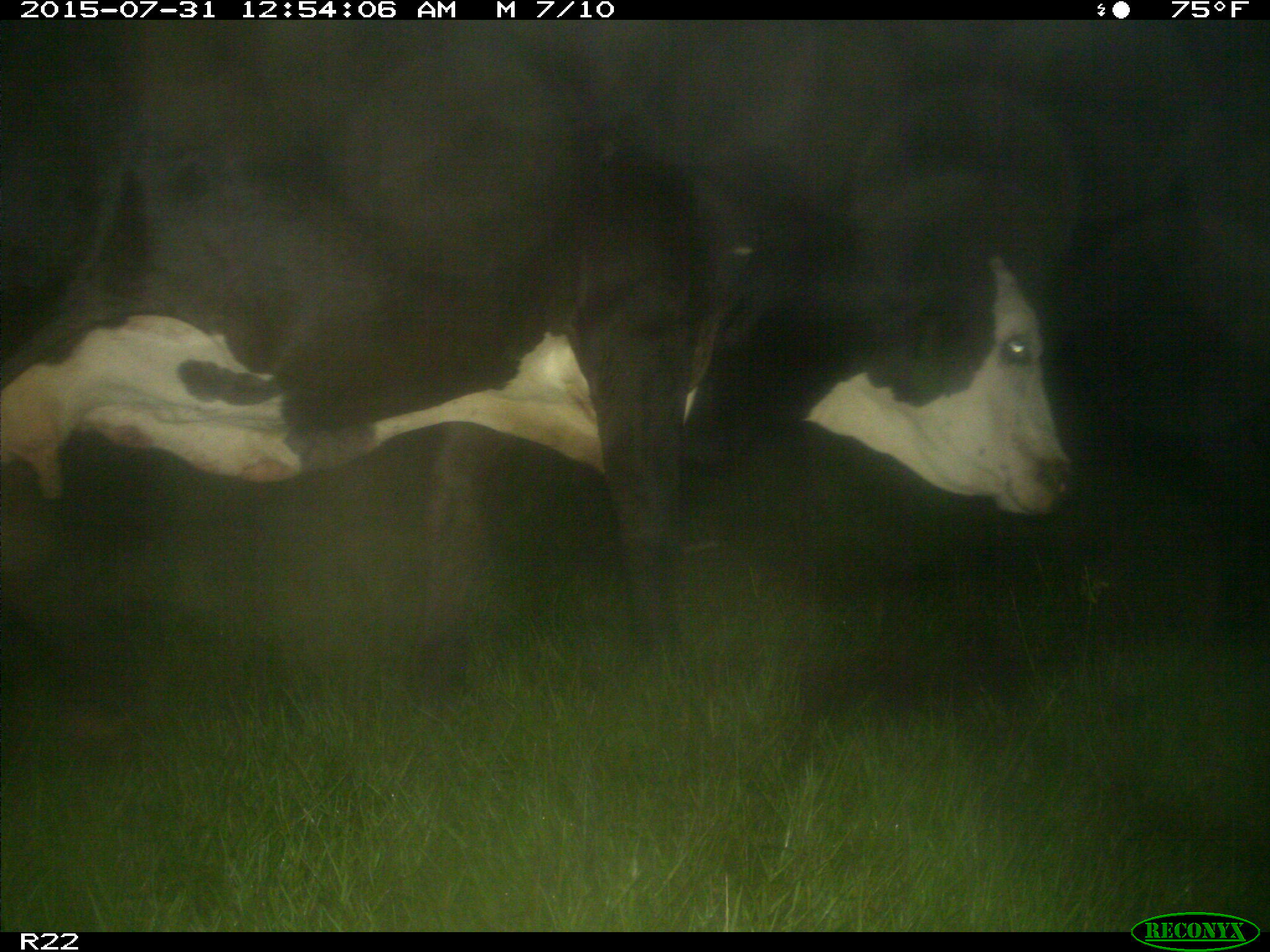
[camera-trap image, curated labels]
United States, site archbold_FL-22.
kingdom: Animalia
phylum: Chordata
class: Mammalia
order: Artiodactyla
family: Bovidae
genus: Bos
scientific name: Bos taurus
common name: domestic cow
Bos taurus (domestic cow).